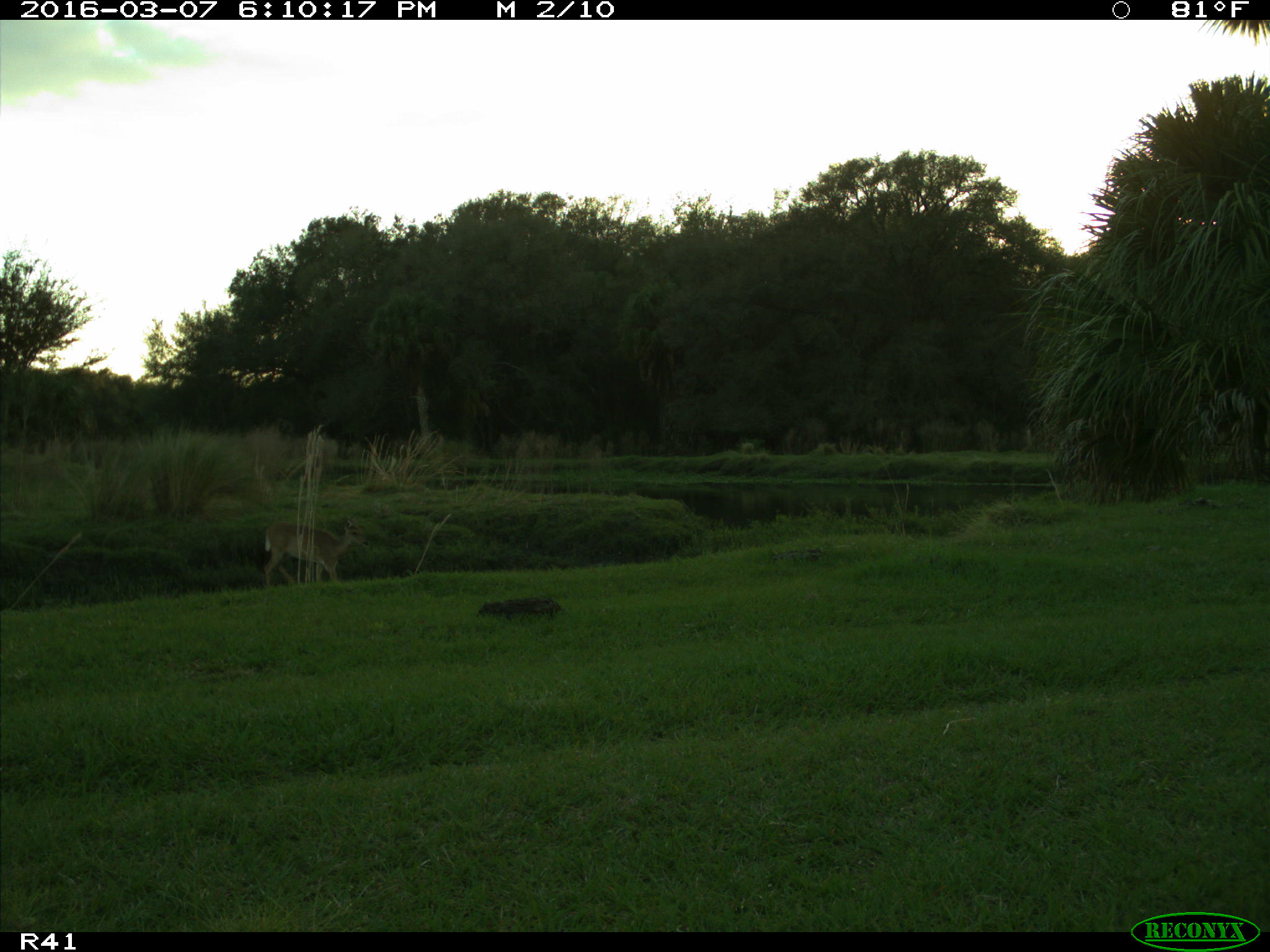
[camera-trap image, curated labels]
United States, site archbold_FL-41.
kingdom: Animalia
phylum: Chordata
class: Mammalia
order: Artiodactyla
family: Cervidae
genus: Odocoileus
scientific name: Odocoileus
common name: deer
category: unidentified deer